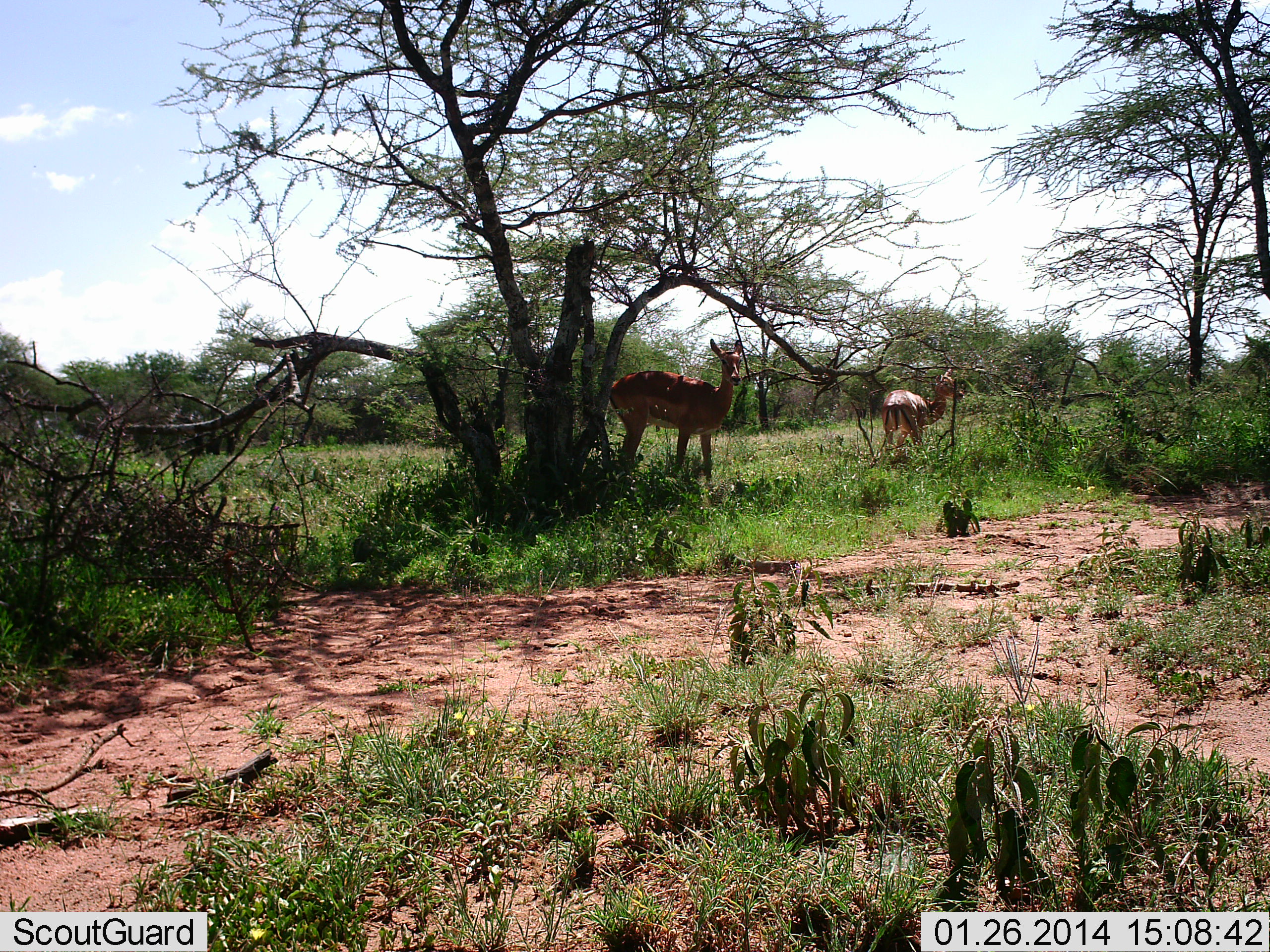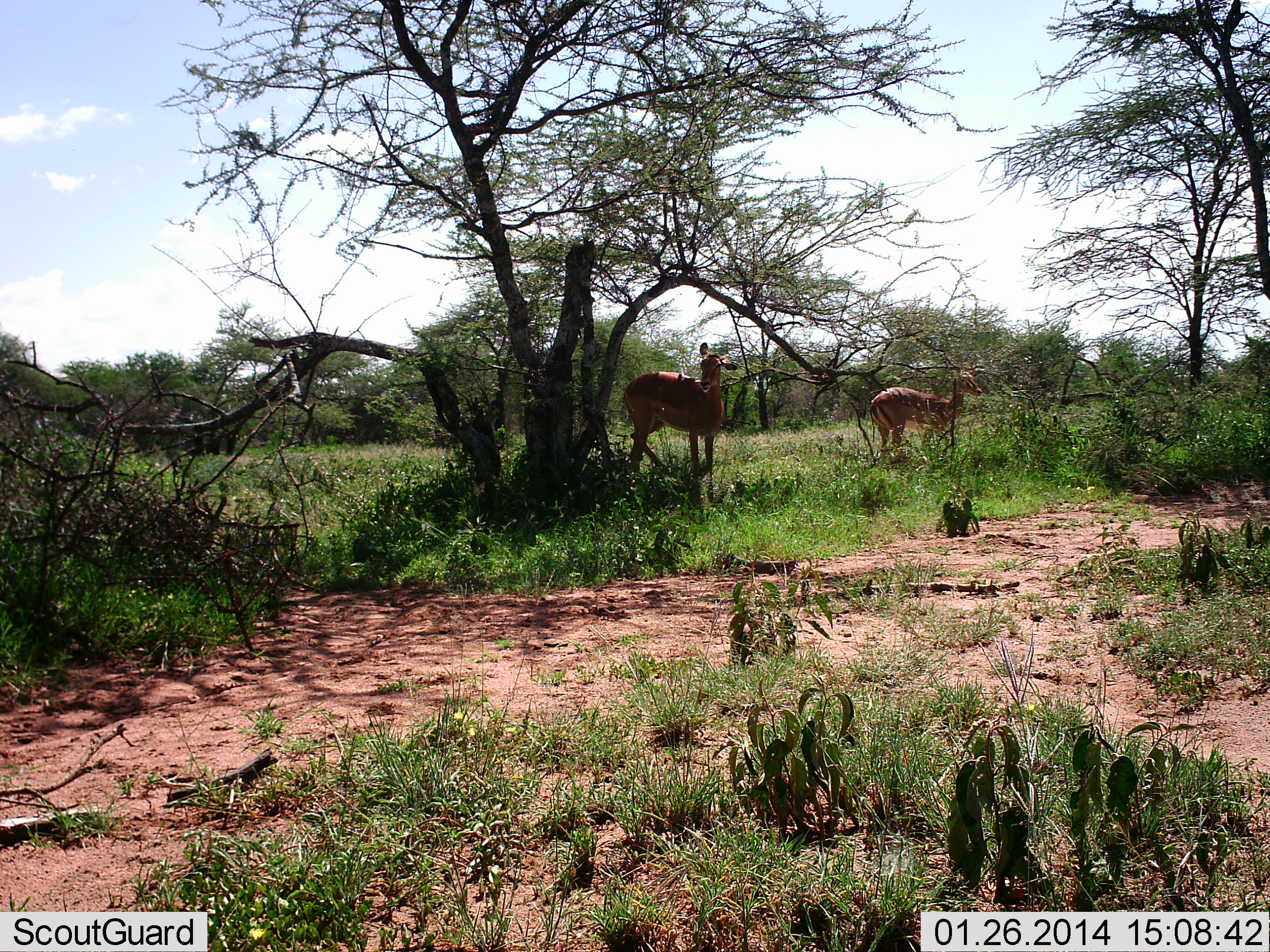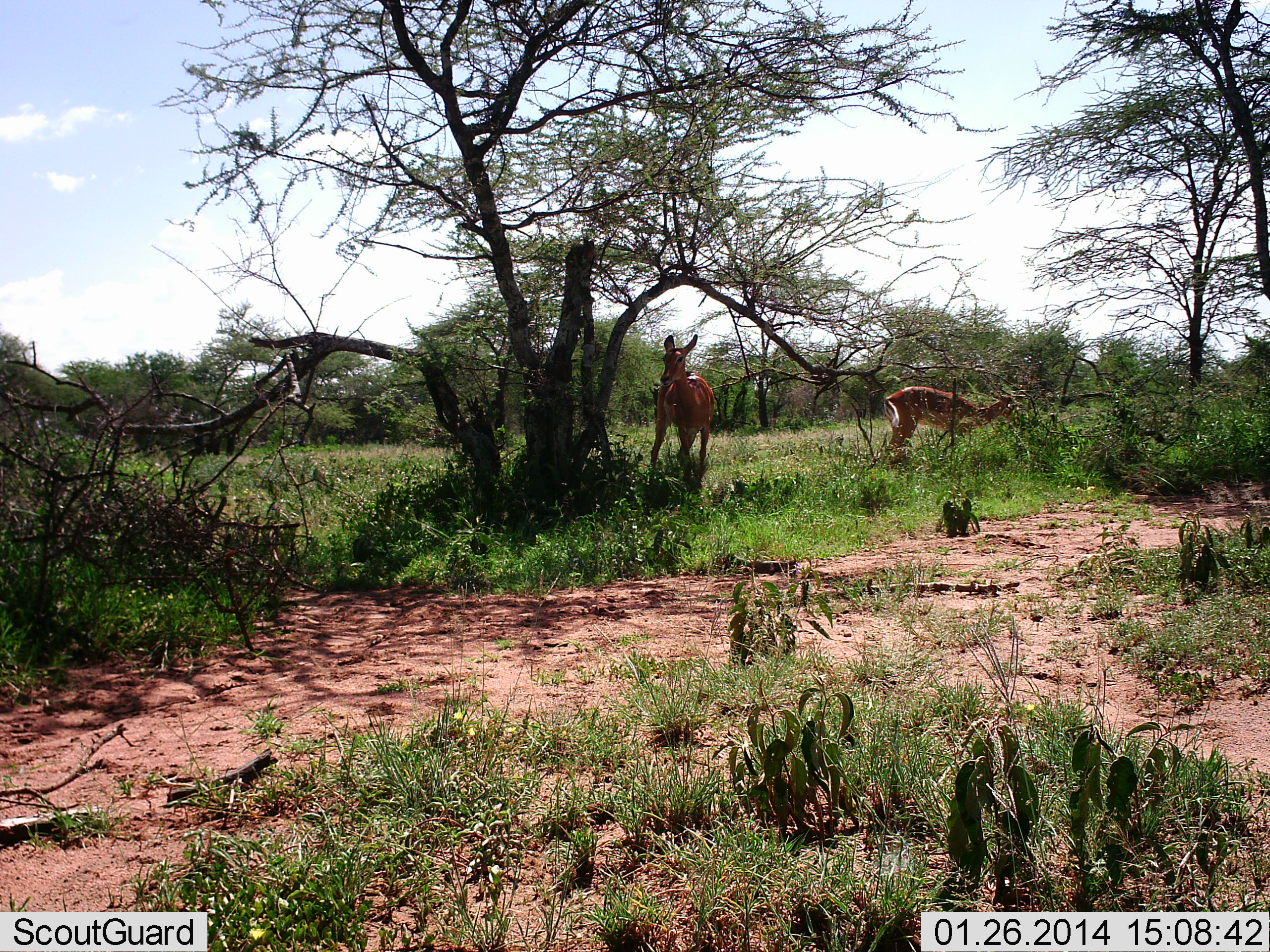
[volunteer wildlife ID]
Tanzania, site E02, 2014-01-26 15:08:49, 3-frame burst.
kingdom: Animalia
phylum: Chordata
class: Mammalia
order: Artiodactyla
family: Bovidae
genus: Aepyceros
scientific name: Aepyceros melampus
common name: impala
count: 2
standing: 70%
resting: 0%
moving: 30%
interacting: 0%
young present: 0%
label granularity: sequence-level